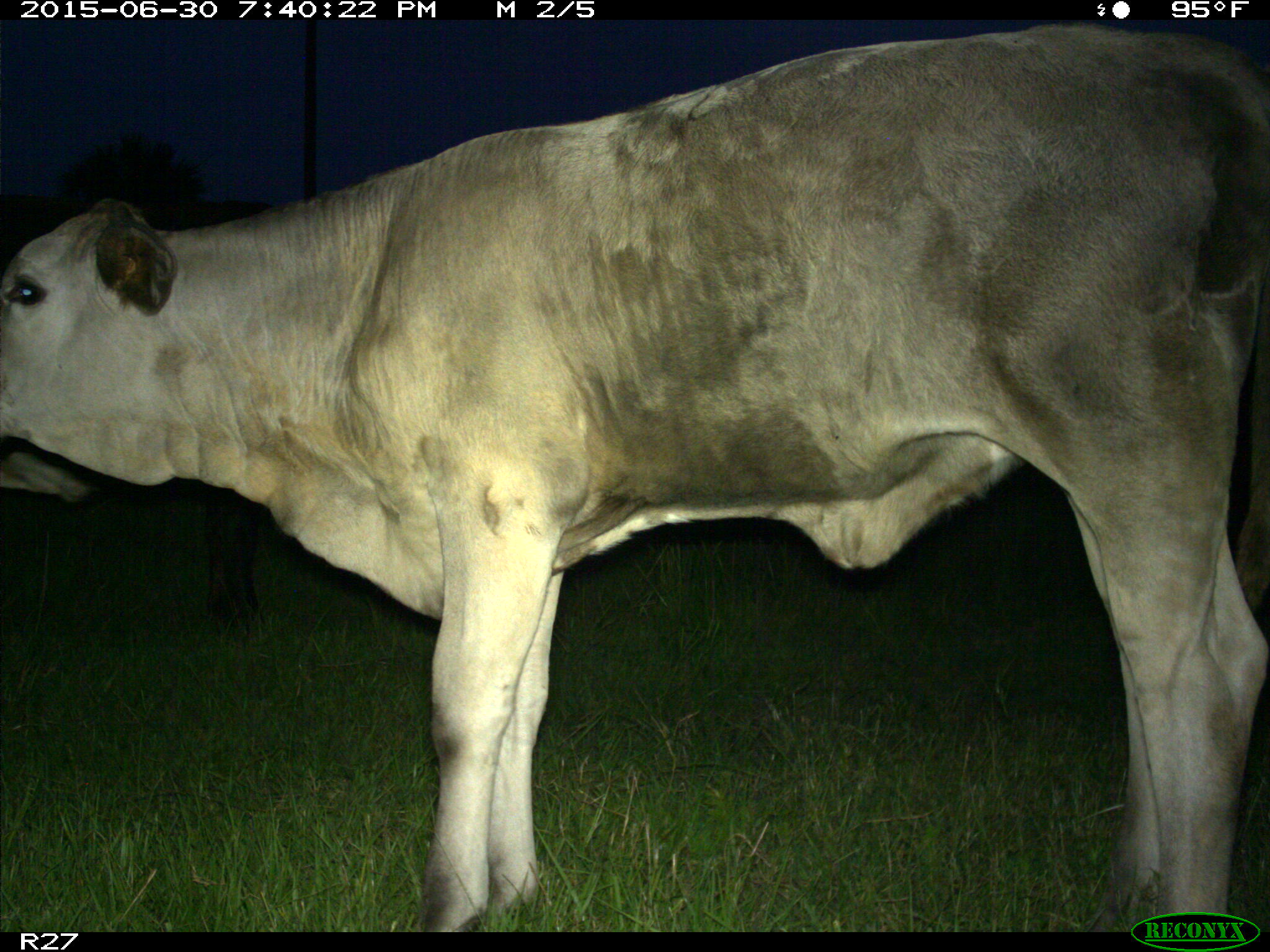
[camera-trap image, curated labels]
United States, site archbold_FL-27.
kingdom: Animalia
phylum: Chordata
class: Mammalia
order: Artiodactyla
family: Bovidae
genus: Bos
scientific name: Bos taurus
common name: domestic cow